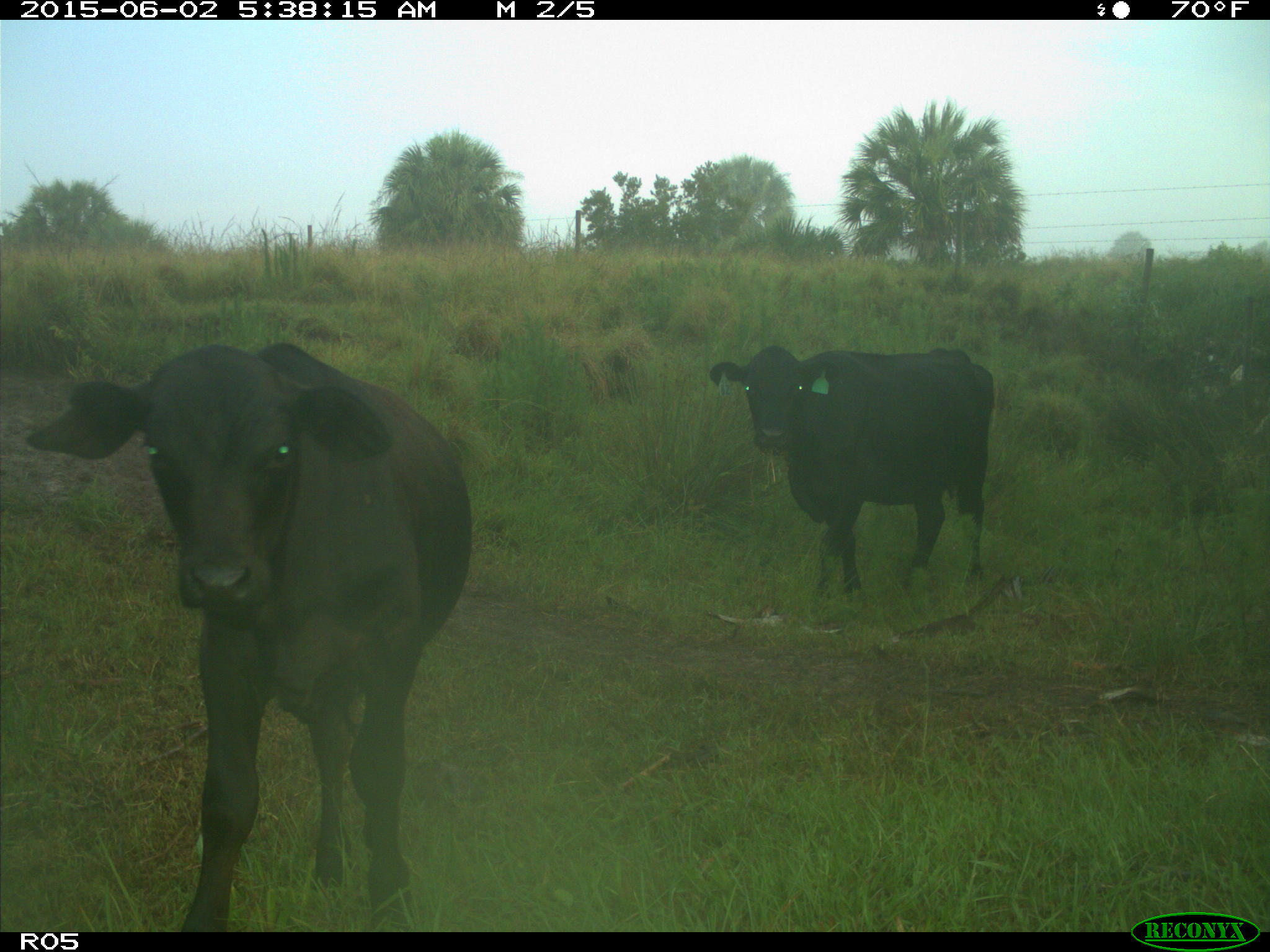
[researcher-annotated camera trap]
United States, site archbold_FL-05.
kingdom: Animalia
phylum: Chordata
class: Mammalia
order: Artiodactyla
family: Bovidae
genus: Bos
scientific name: Bos taurus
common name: domestic cow